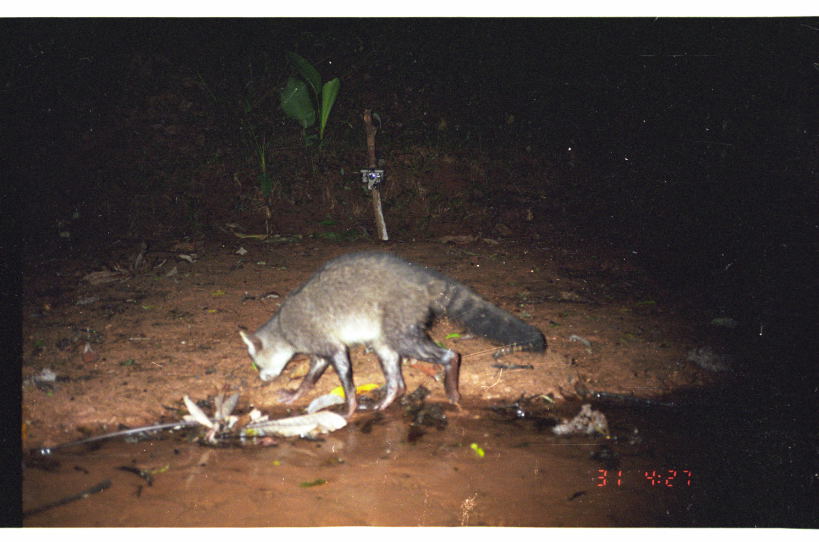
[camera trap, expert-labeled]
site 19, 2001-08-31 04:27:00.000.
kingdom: Animalia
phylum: Chordata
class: Mammalia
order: Carnivora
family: Procyonidae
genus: Procyon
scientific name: Procyon cancrivorus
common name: crab-eating raccoon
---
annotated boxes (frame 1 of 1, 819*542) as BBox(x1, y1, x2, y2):
procyon cancrivorus: BBox(234, 247, 548, 420)